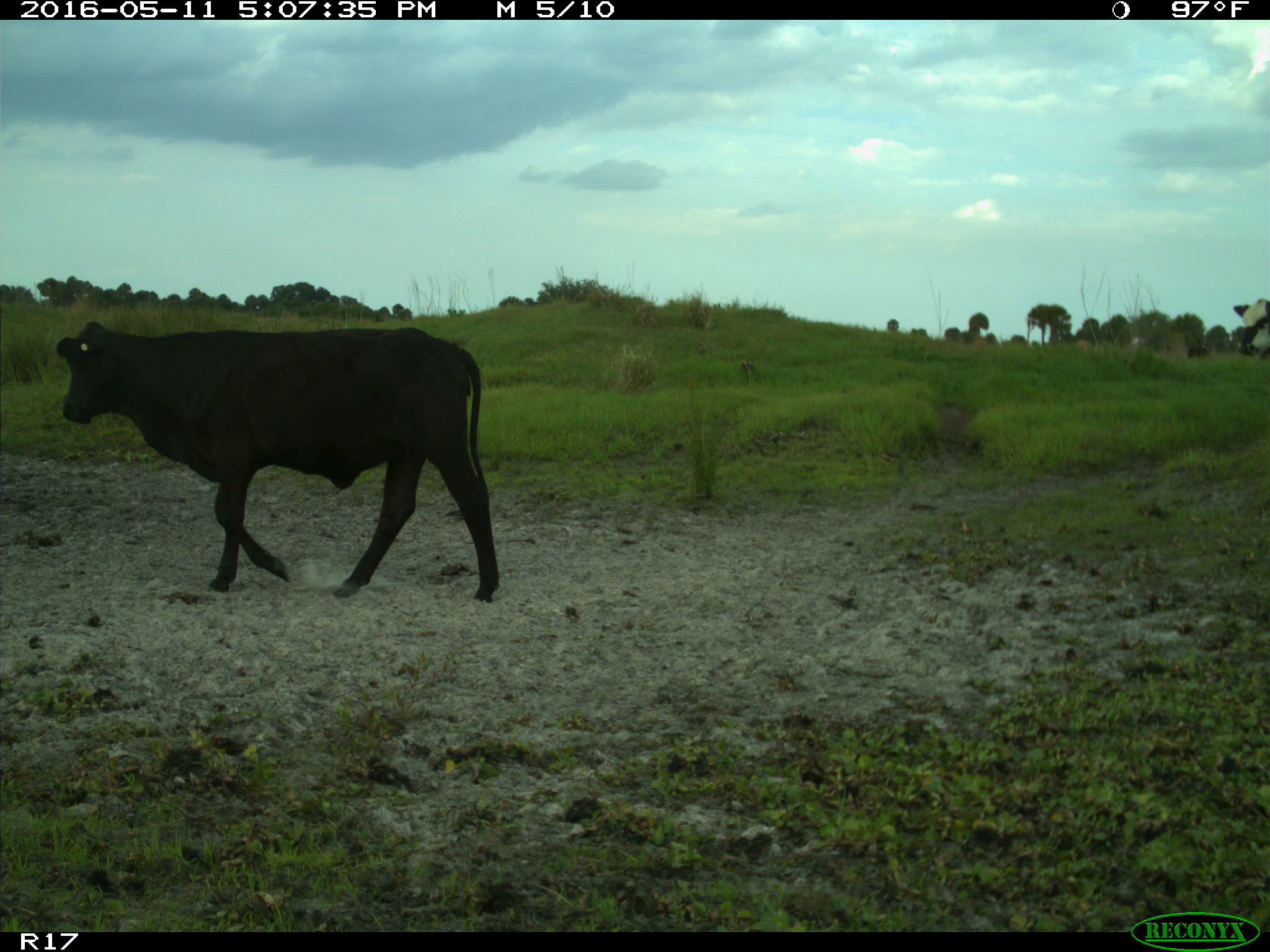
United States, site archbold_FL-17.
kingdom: Animalia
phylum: Chordata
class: Mammalia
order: Artiodactyla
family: Bovidae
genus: Bos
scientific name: Bos taurus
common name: domestic cow